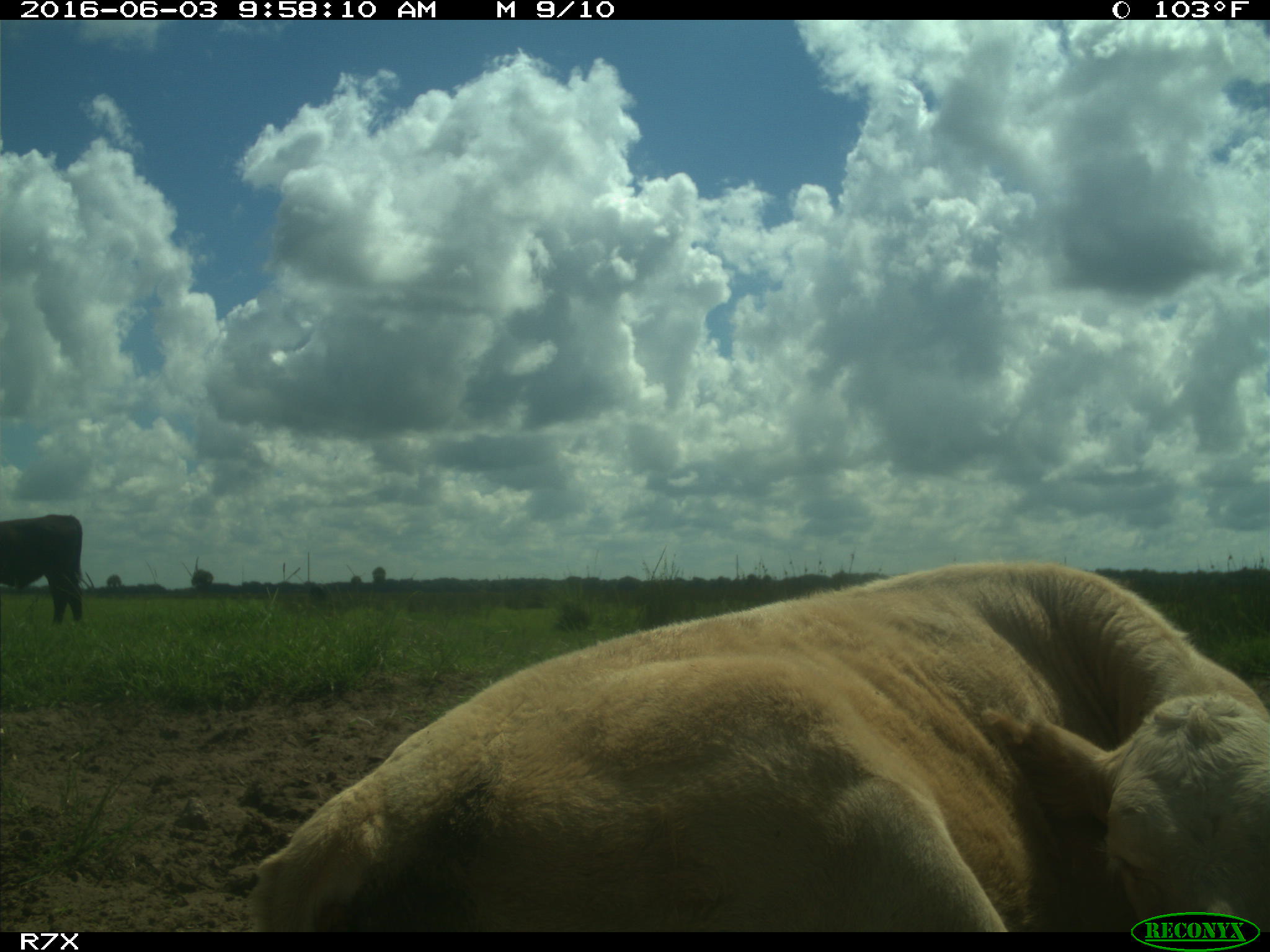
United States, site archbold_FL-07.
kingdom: Animalia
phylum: Chordata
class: Mammalia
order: Artiodactyla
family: Bovidae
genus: Bos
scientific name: Bos taurus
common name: domestic cow